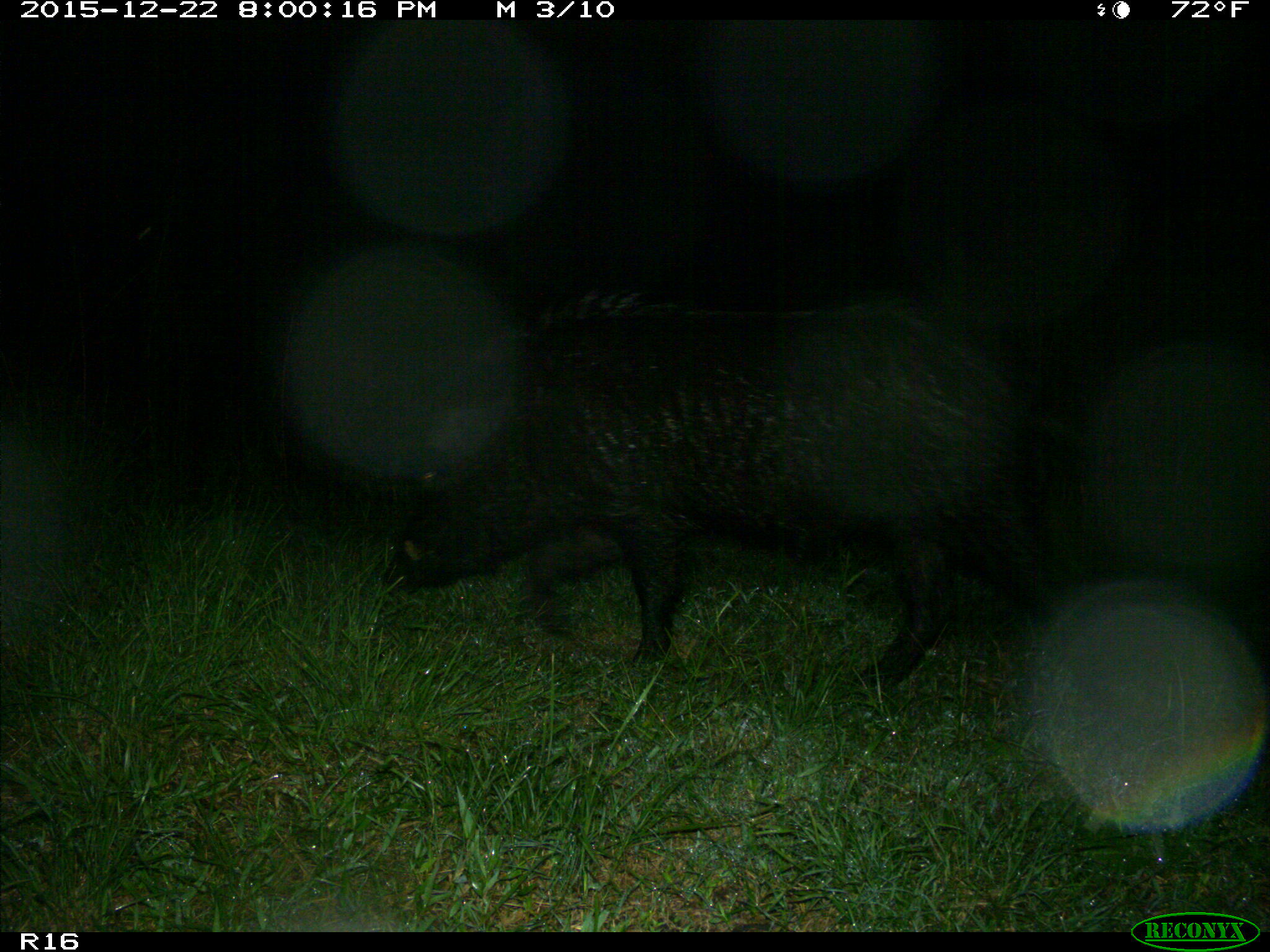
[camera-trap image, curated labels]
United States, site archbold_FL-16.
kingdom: Animalia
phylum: Chordata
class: Mammalia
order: Artiodactyla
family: Suidae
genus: Sus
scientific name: Sus scrofa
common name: wild boar